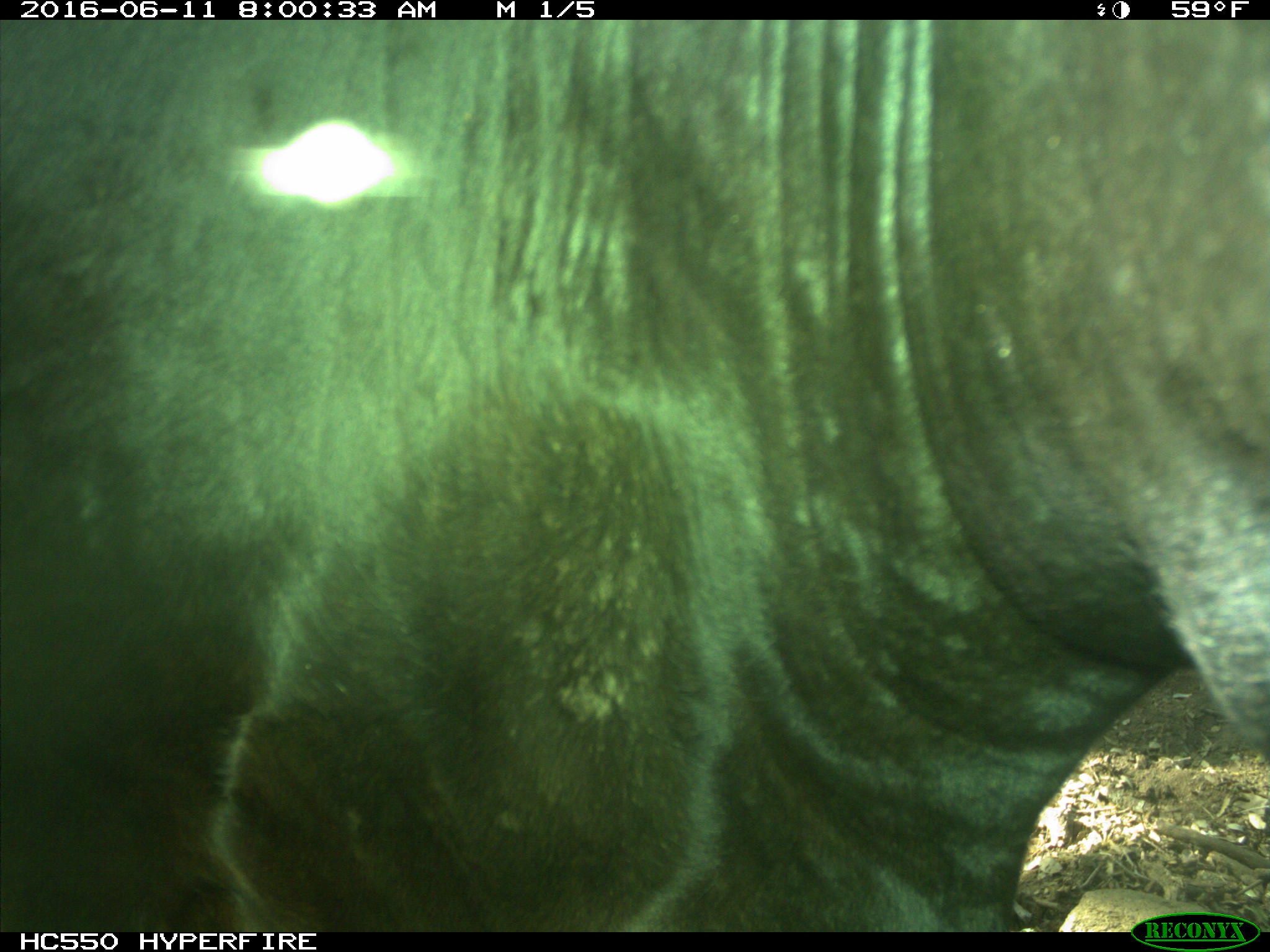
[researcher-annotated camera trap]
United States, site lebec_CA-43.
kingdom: Animalia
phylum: Chordata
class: Mammalia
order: Artiodactyla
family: Bovidae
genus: Bos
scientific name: Bos taurus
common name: domestic cow